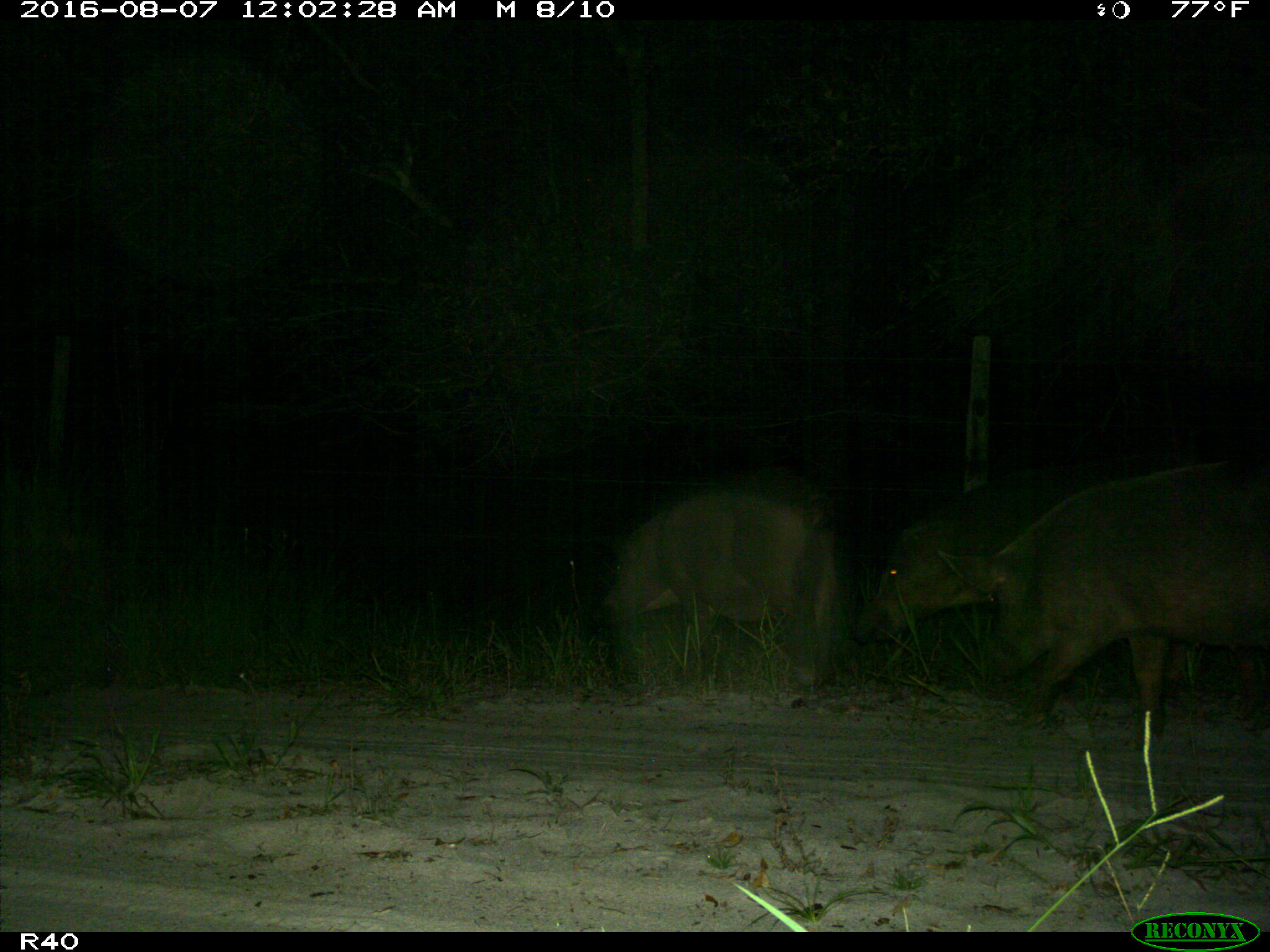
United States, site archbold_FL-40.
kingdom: Animalia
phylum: Chordata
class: Mammalia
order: Artiodactyla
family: Suidae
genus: Sus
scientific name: Sus scrofa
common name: wild boar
Sus scrofa (wild boar).